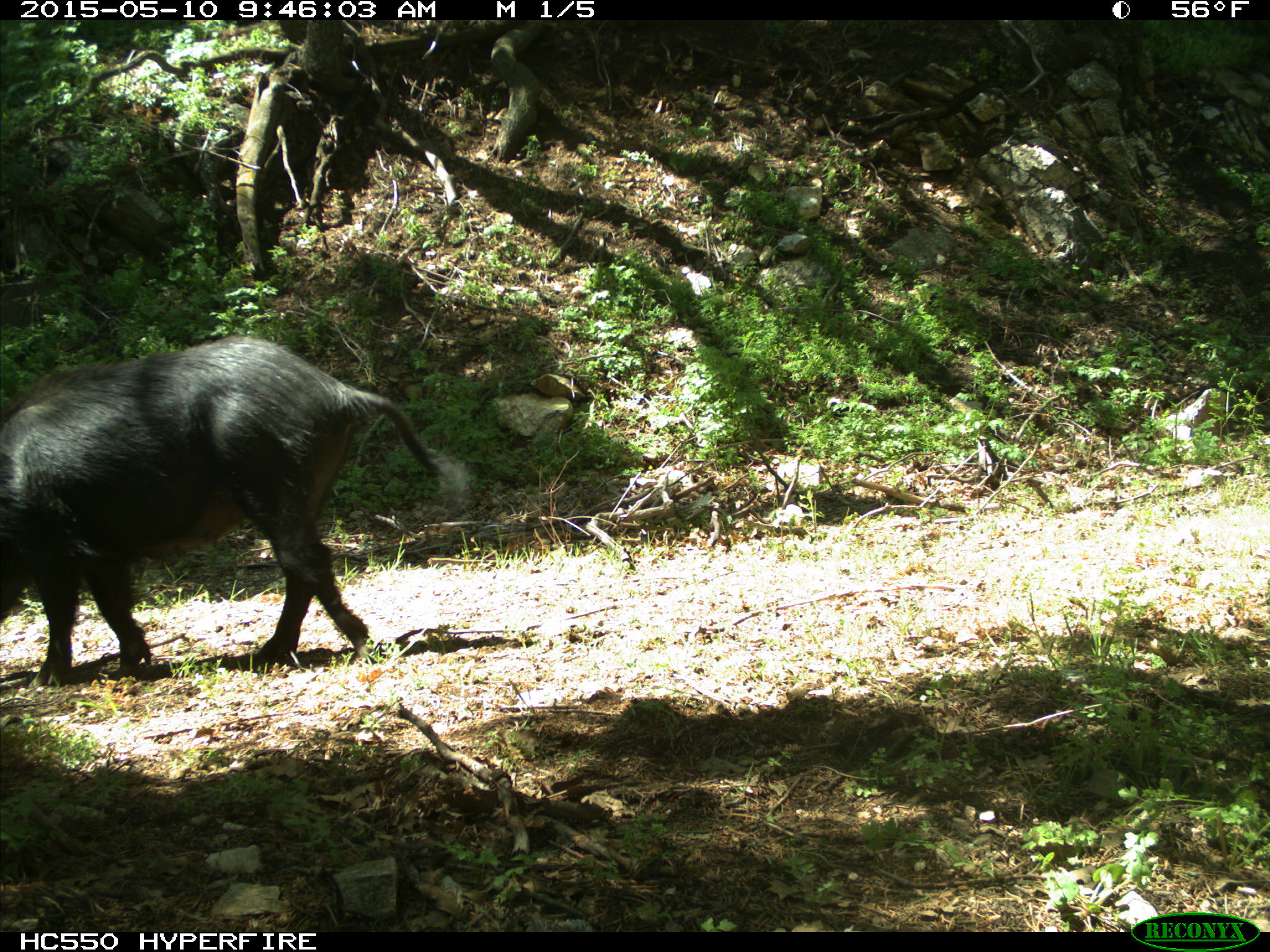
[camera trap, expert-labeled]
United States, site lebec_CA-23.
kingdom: Animalia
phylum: Chordata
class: Mammalia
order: Artiodactyla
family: Suidae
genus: Sus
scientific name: Sus scrofa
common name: wild boar